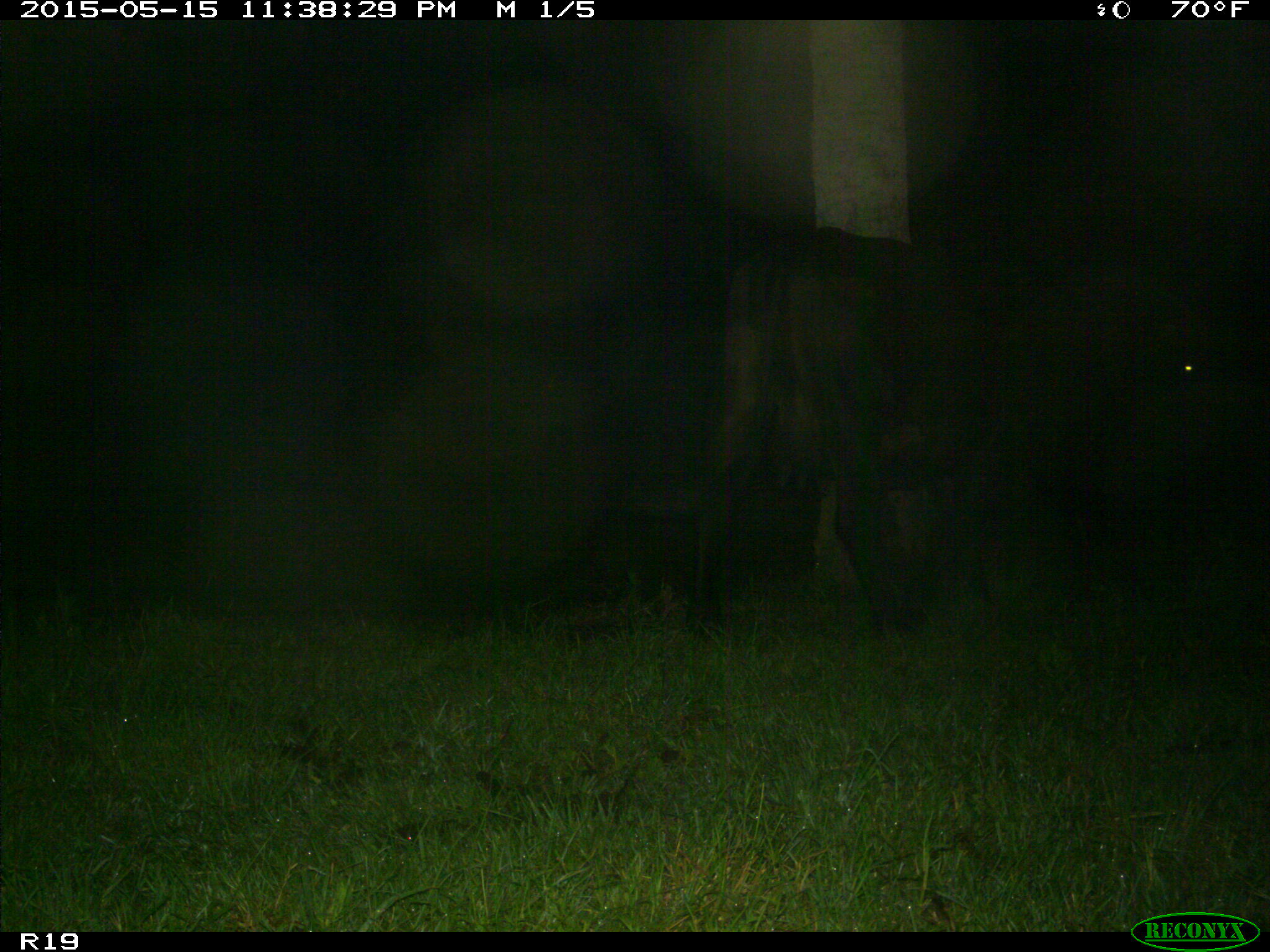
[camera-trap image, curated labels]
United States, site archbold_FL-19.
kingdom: Animalia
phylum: Chordata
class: Mammalia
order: Artiodactyla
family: Bovidae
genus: Bos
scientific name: Bos taurus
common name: domestic cow